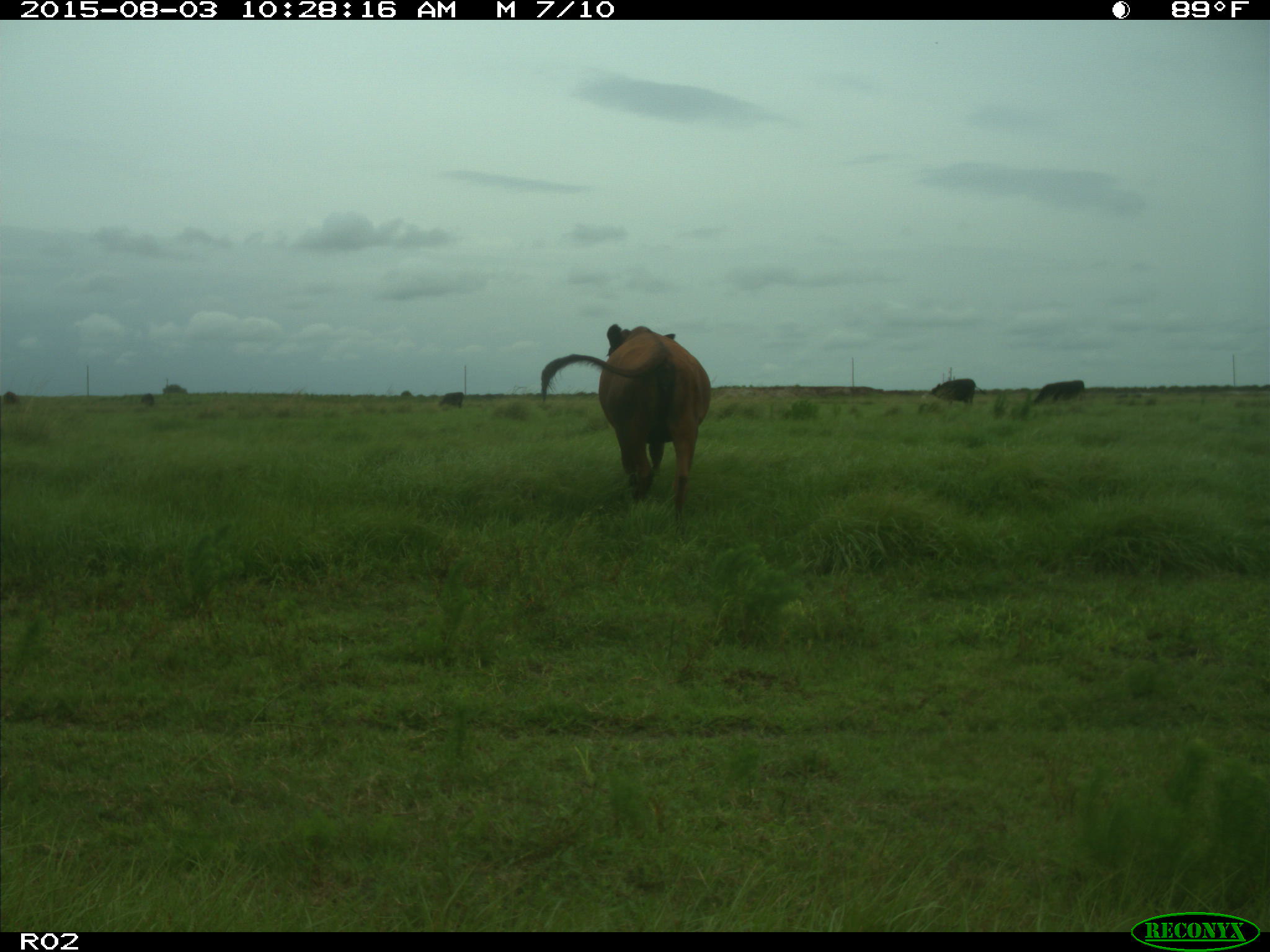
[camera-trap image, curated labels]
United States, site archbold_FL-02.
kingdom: Animalia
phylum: Chordata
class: Mammalia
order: Artiodactyla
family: Bovidae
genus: Bos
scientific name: Bos taurus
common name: domestic cow